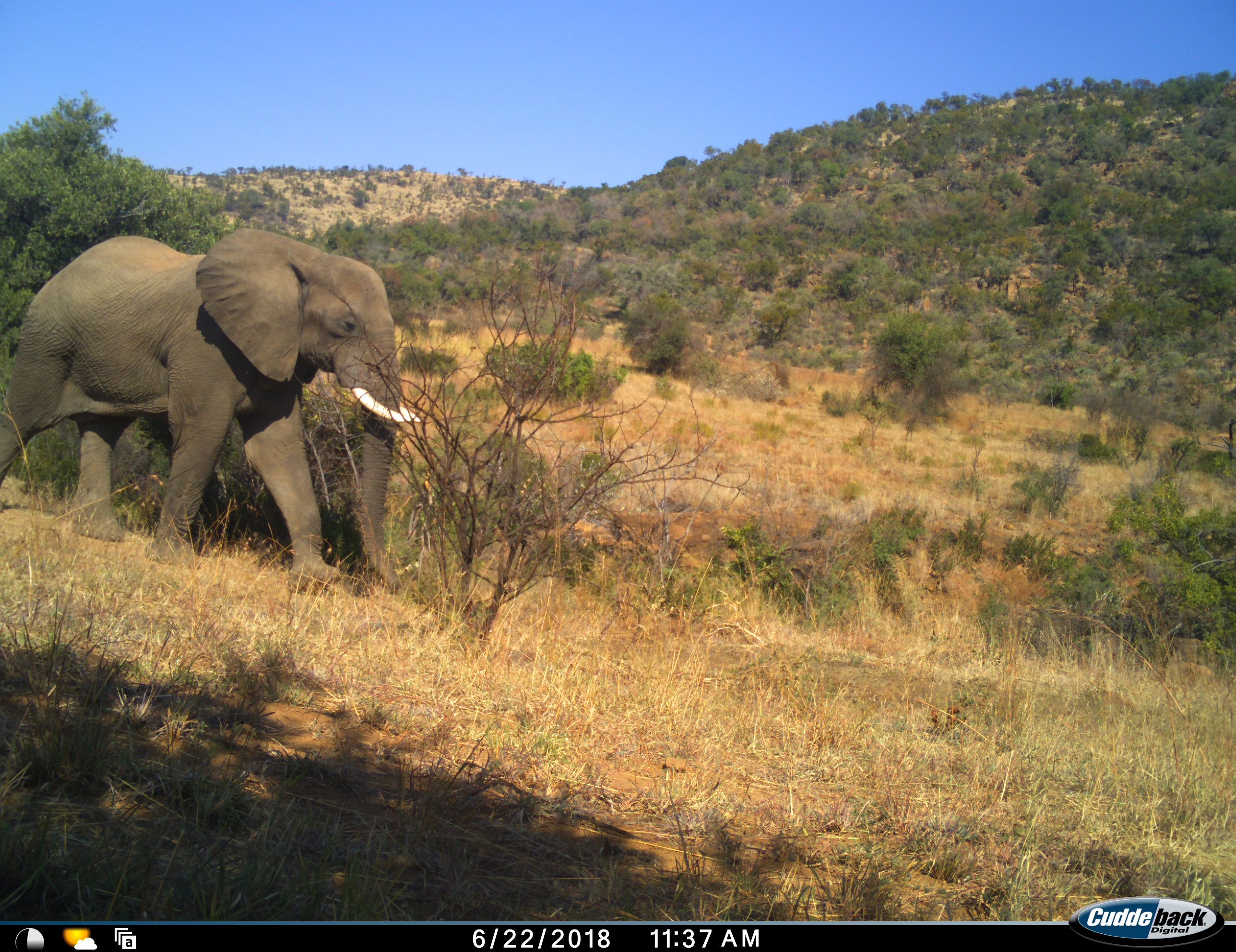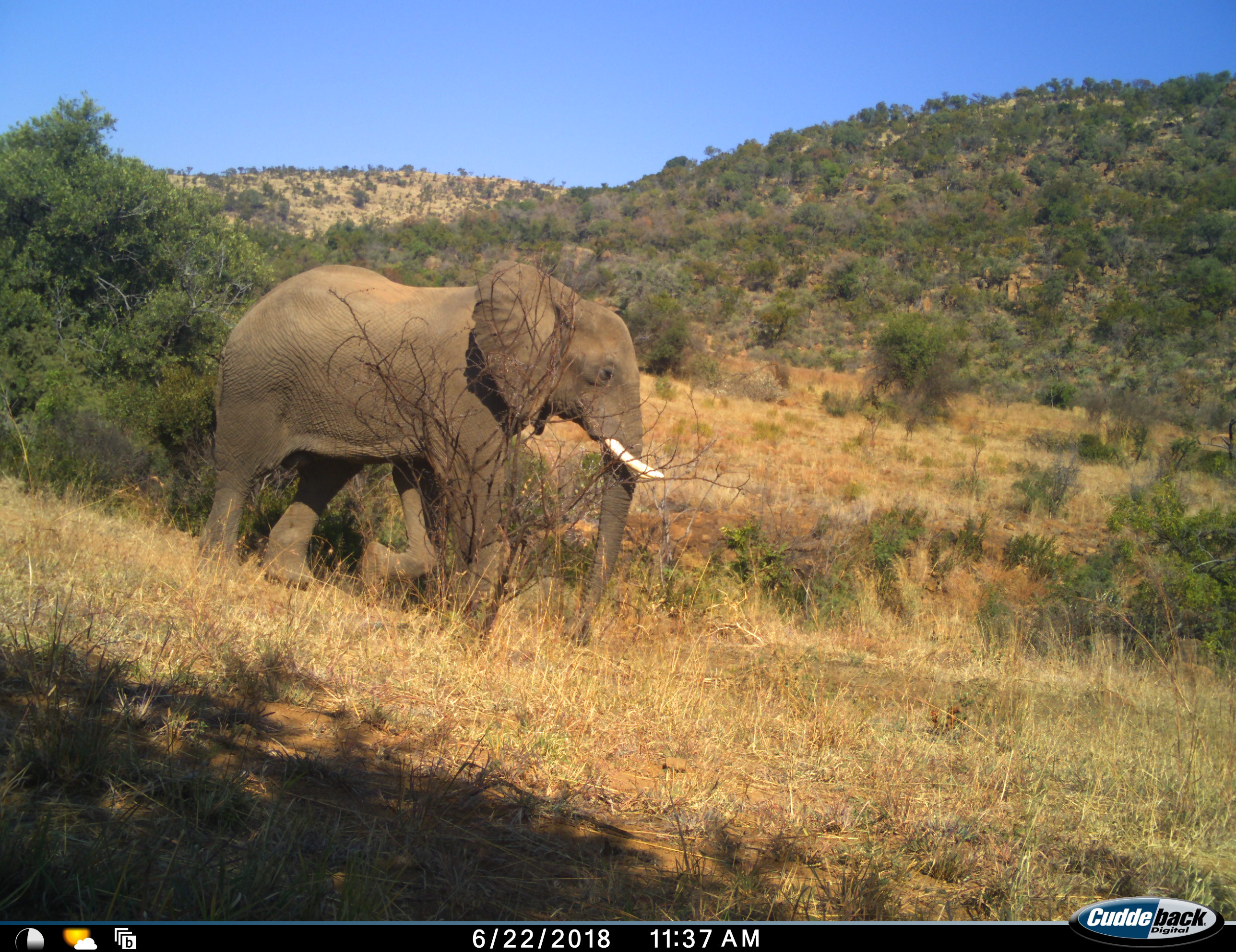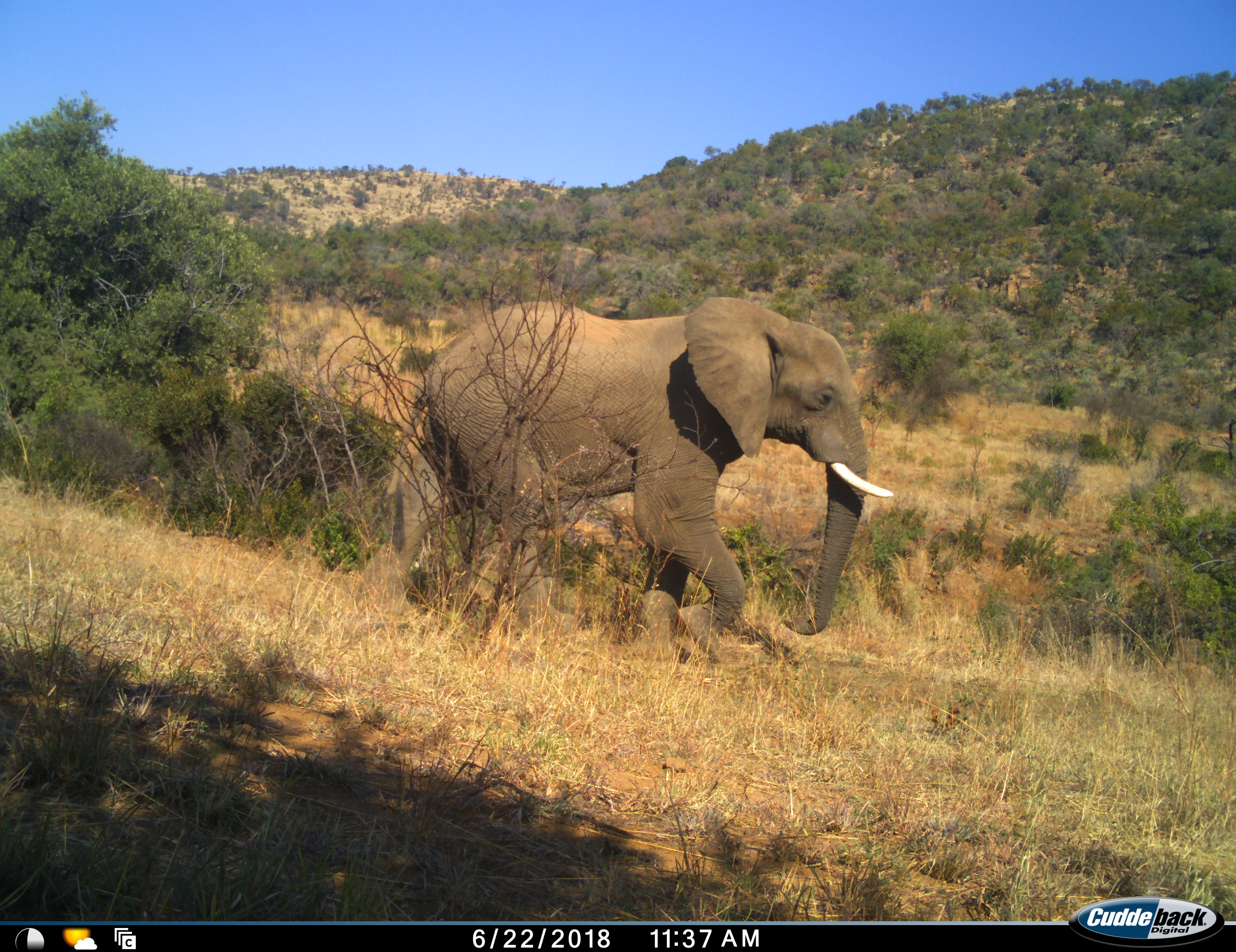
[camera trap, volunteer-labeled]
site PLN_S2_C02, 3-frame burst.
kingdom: Animalia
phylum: Chordata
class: Mammalia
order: Proboscidea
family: Elephantidae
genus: Loxodonta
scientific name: Loxodonta africana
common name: african bush elephant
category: elephant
Elephant (african bush elephant) (Loxodonta africana), count 1. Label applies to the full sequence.